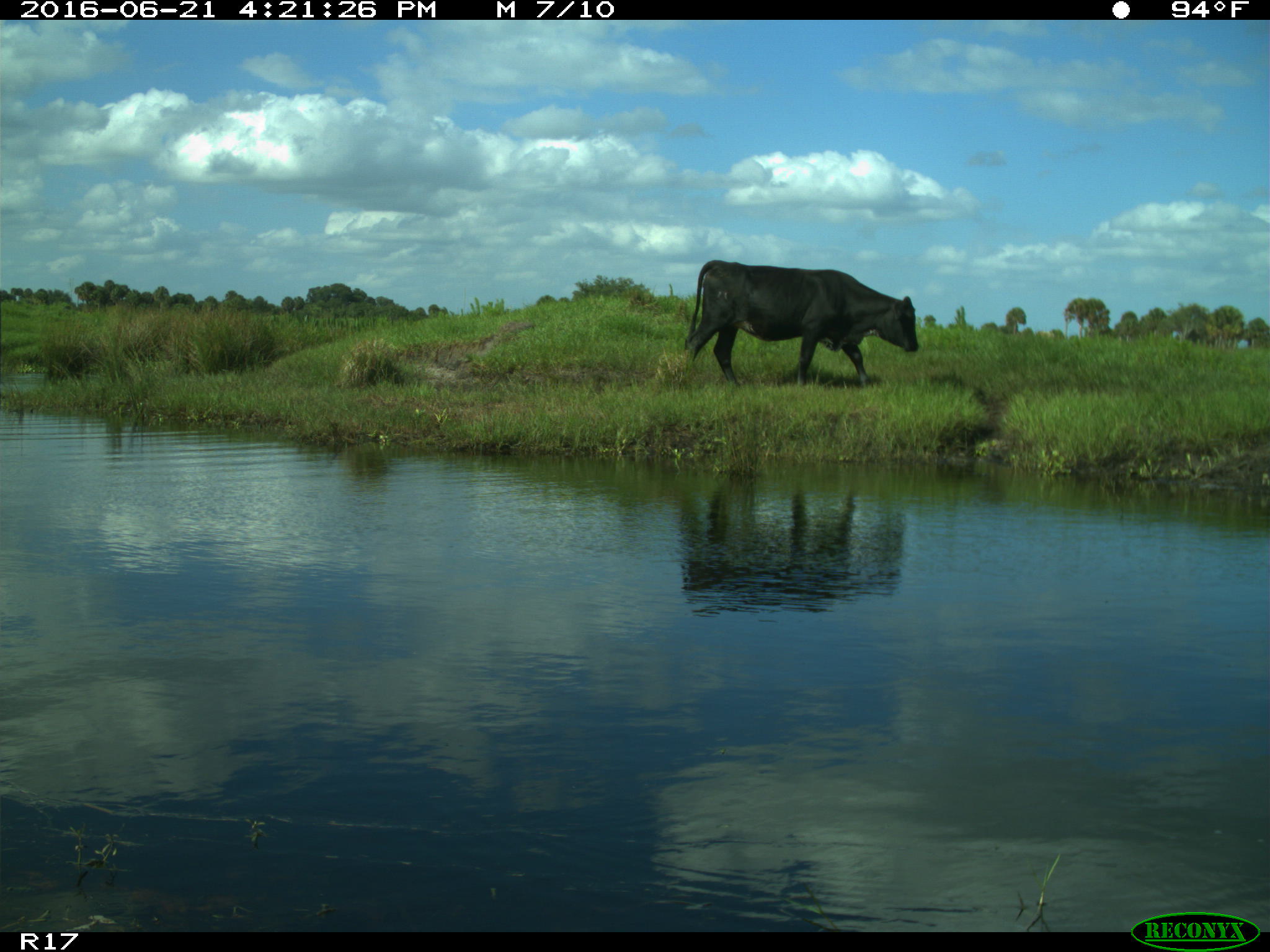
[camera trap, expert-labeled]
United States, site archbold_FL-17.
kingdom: Animalia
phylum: Chordata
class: Mammalia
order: Artiodactyla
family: Bovidae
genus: Bos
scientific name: Bos taurus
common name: domestic cow